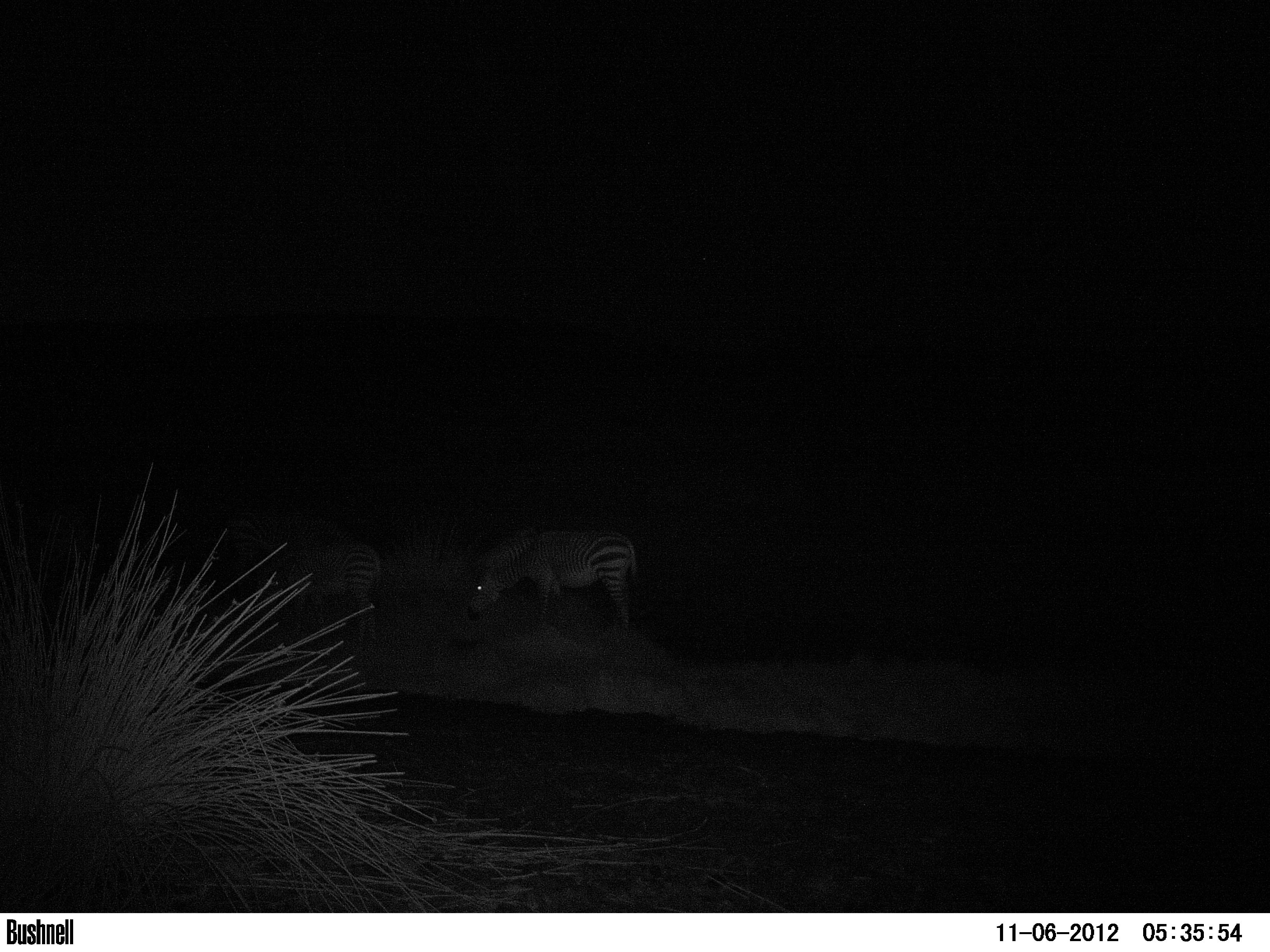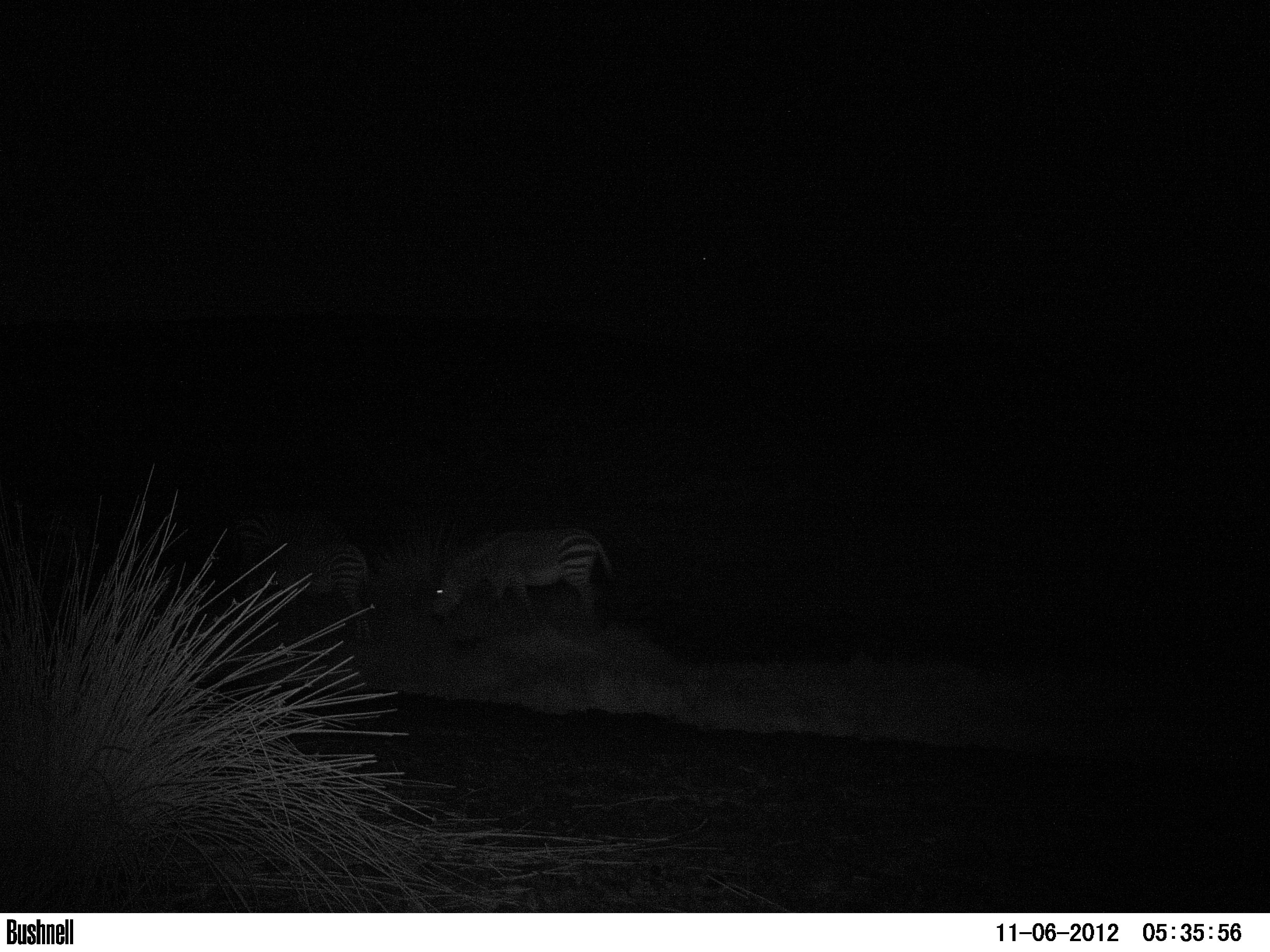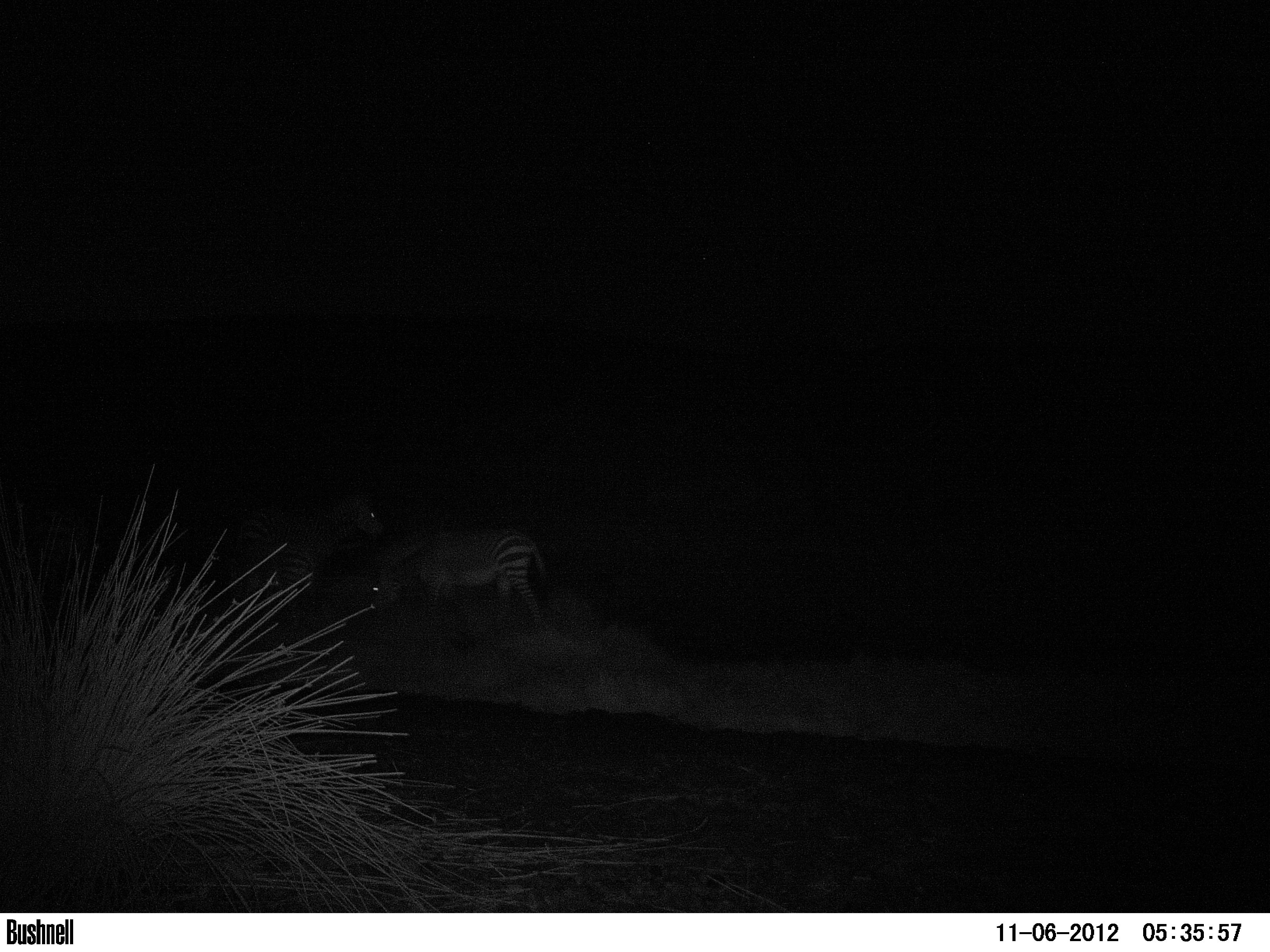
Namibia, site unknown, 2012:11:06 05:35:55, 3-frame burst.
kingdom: Animalia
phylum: Chordata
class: Mammalia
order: Perissodactyla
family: Equidae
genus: Equus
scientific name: Equus zebra hartmannae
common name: hartmann's mountain zebra